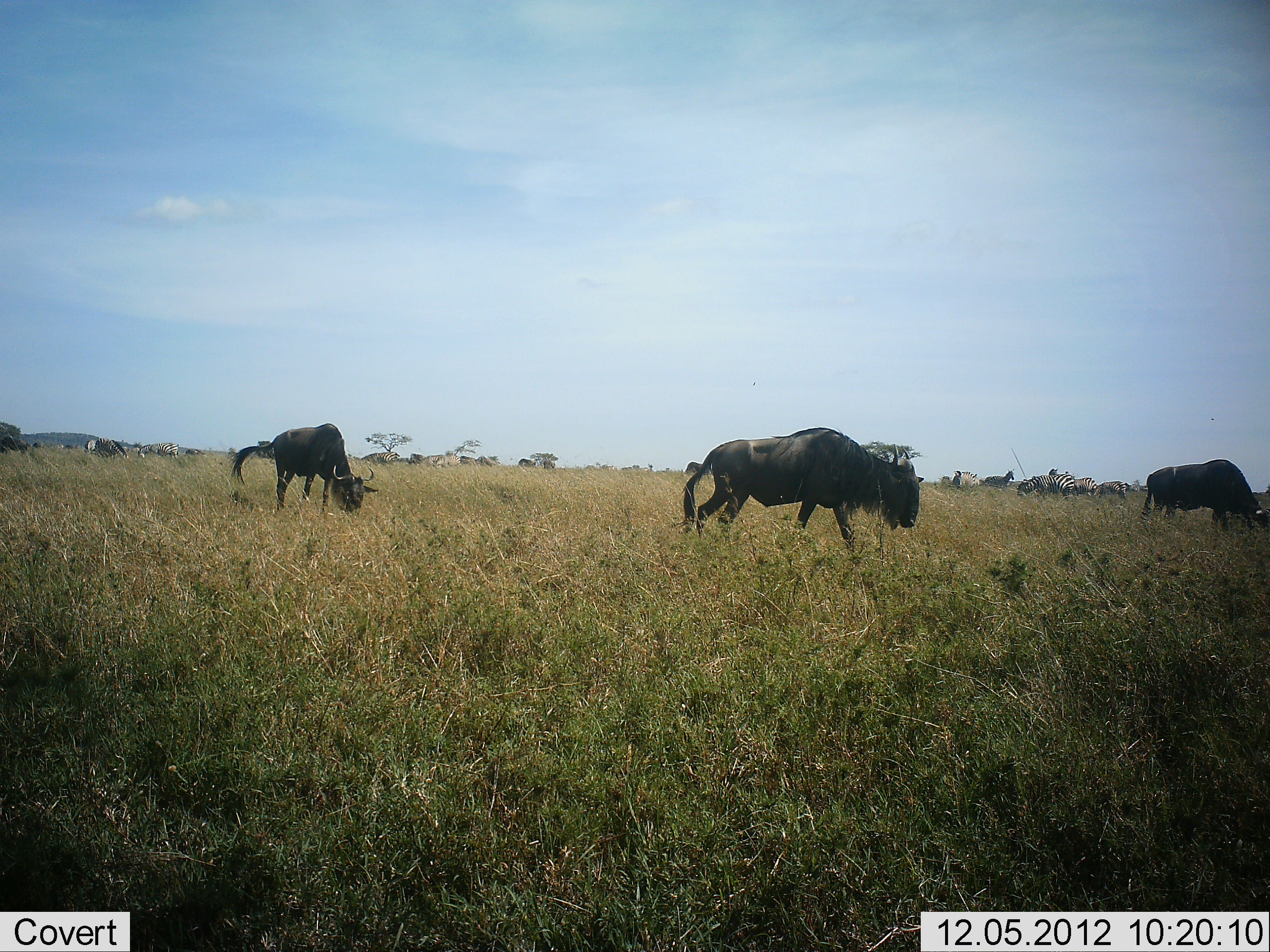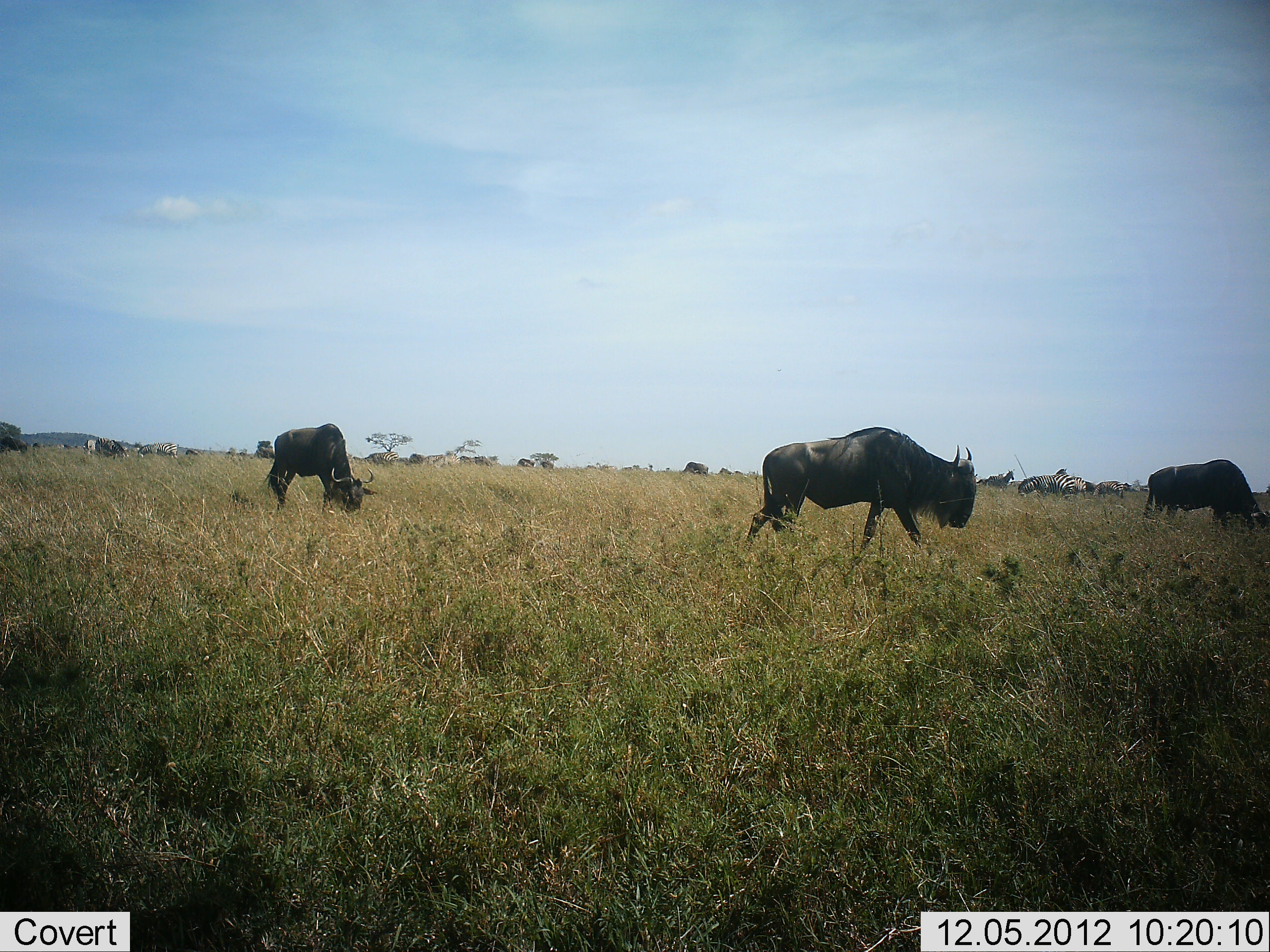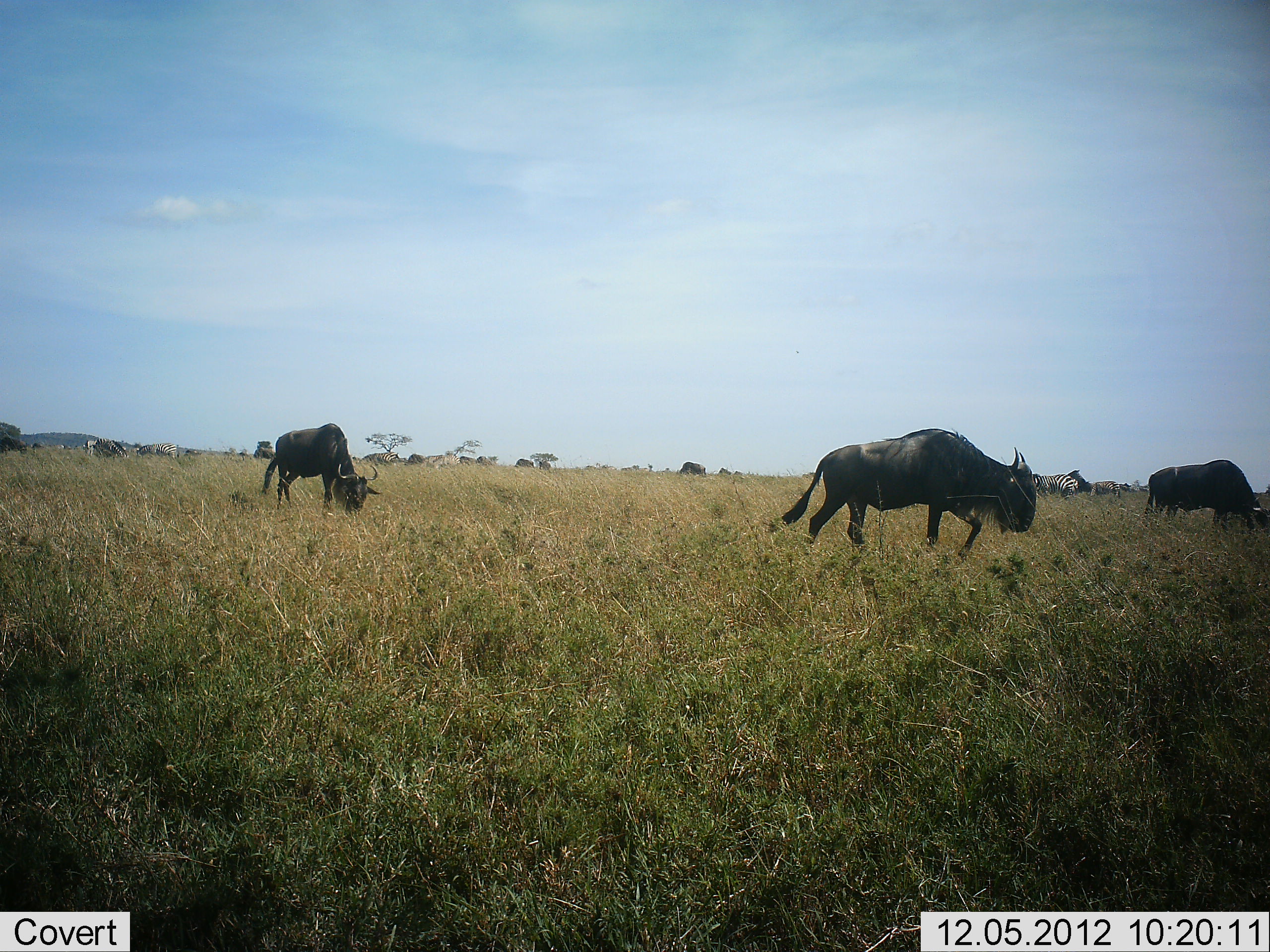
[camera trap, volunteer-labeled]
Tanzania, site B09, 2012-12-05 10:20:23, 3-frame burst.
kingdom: Animalia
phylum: Chordata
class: Mammalia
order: Artiodactyla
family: Bovidae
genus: Connochaetes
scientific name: Connochaetes taurinus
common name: blue wildebeest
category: wildebeest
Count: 5.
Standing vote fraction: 17%.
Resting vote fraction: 0%.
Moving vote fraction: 58%.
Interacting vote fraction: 0%.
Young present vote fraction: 0%.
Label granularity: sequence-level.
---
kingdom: Animalia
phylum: Chordata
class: Mammalia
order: Perissodactyla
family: Equidae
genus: Equus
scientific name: Equus quagga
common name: plains zebra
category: zebra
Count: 8.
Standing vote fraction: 60%.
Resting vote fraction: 0%.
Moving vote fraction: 20%.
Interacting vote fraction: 0%.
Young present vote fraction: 0%.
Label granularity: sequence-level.